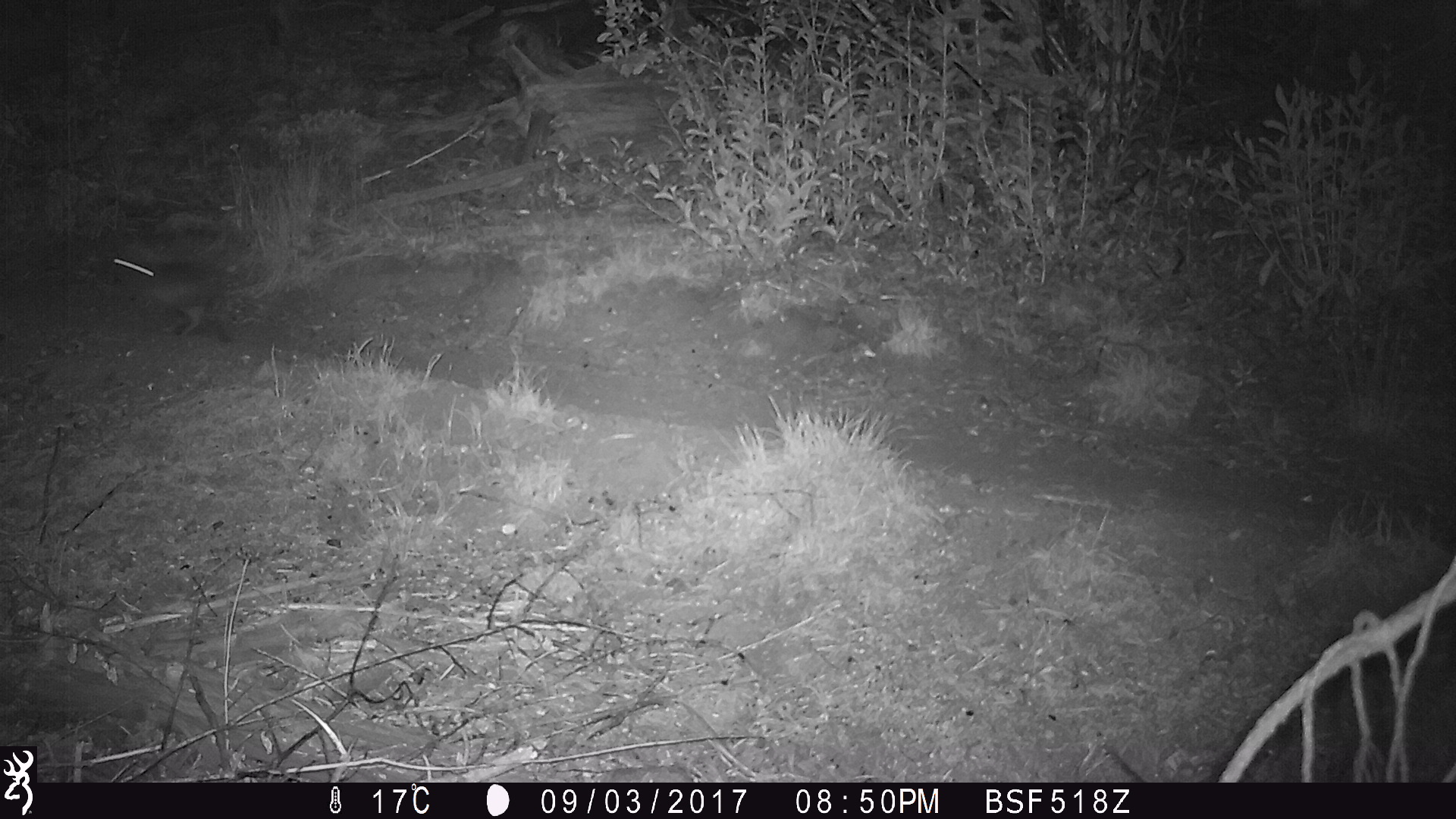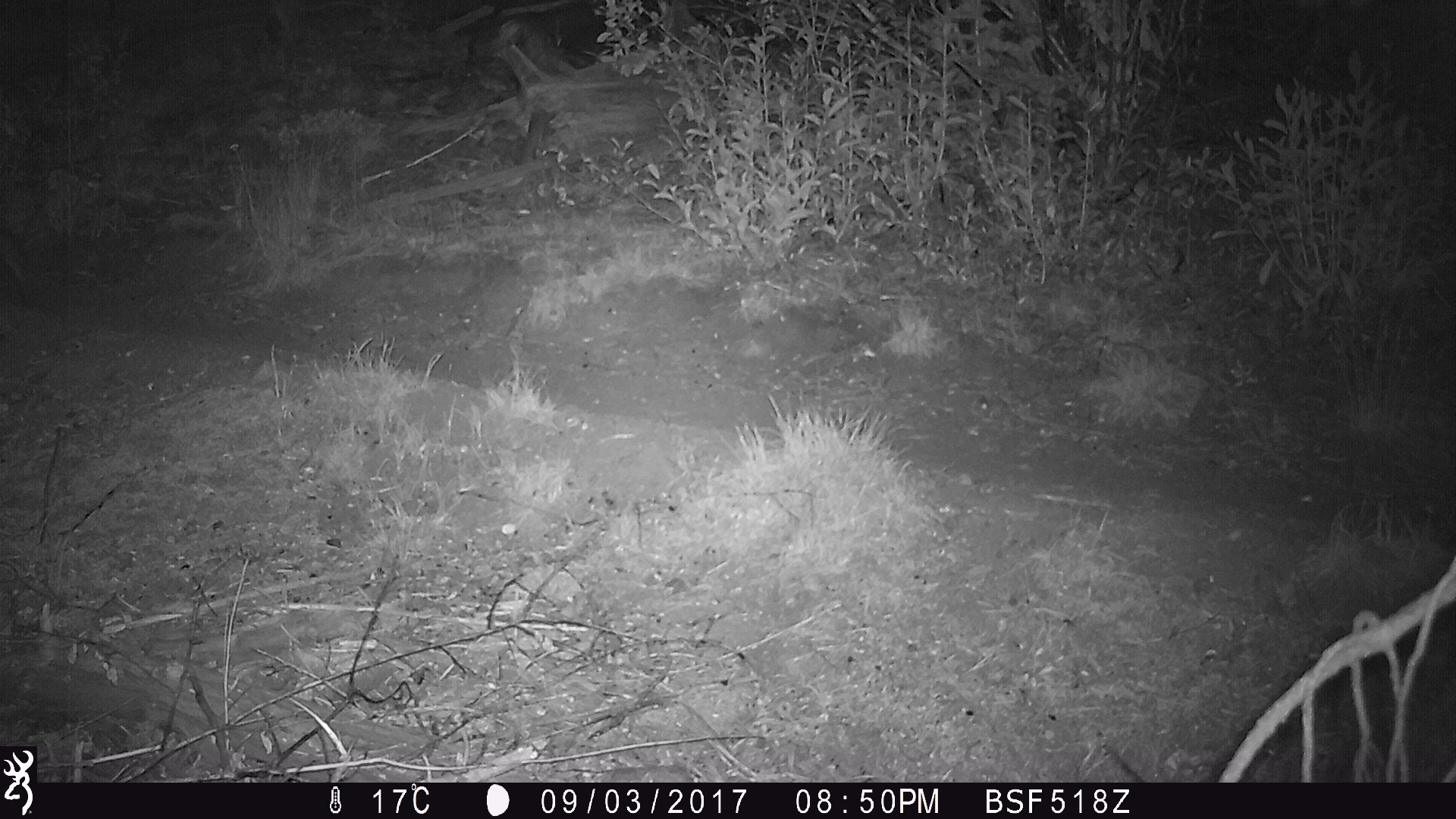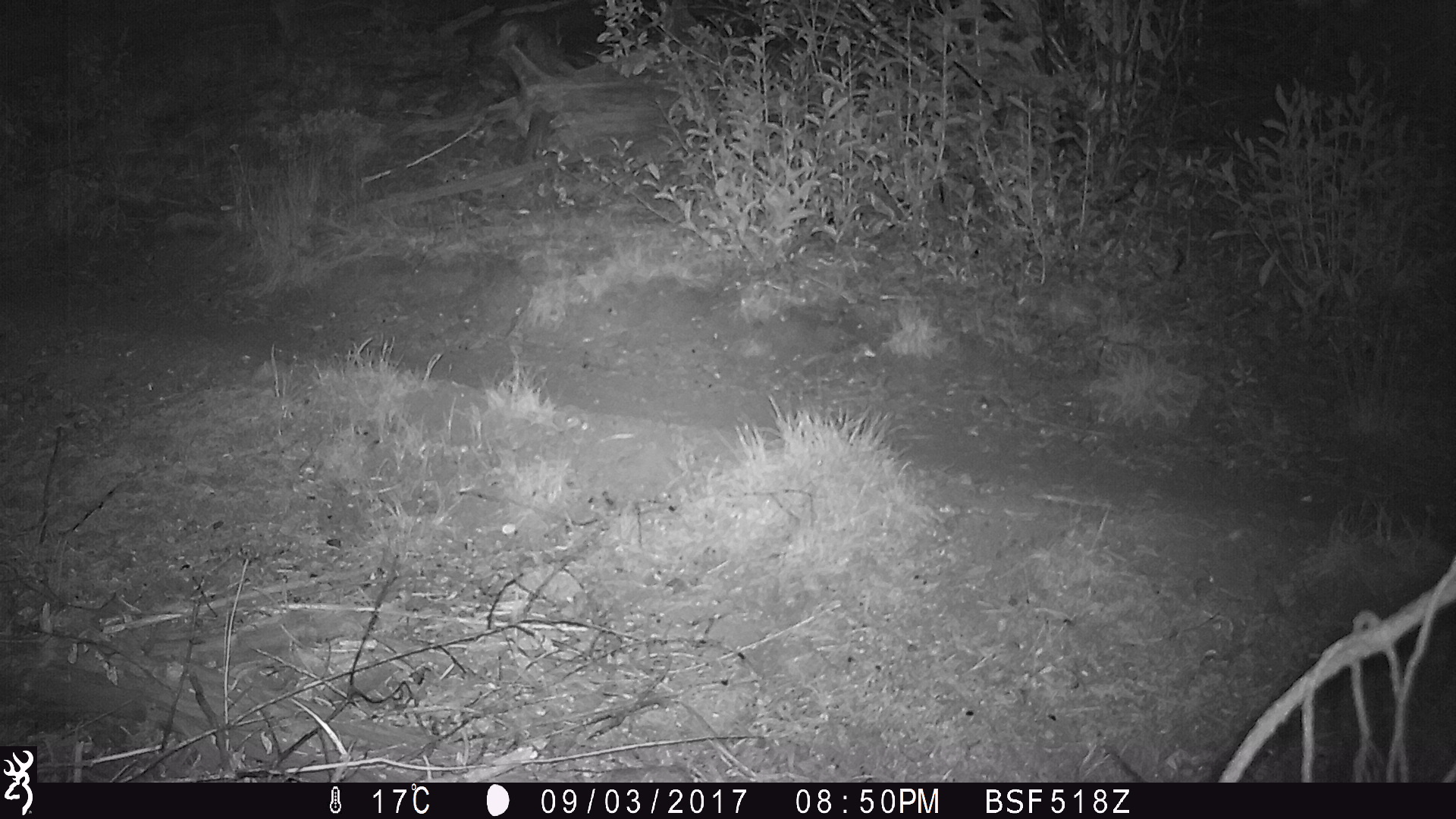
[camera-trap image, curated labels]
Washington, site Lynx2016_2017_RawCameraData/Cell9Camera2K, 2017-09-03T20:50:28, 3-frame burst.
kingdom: Animalia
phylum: Chordata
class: Mammalia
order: Lagomorpha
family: Leporidae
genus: Lepus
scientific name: Lepus americanus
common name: snowshoe hare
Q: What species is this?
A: Lepus americanus (snowshoe hare).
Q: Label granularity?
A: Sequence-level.